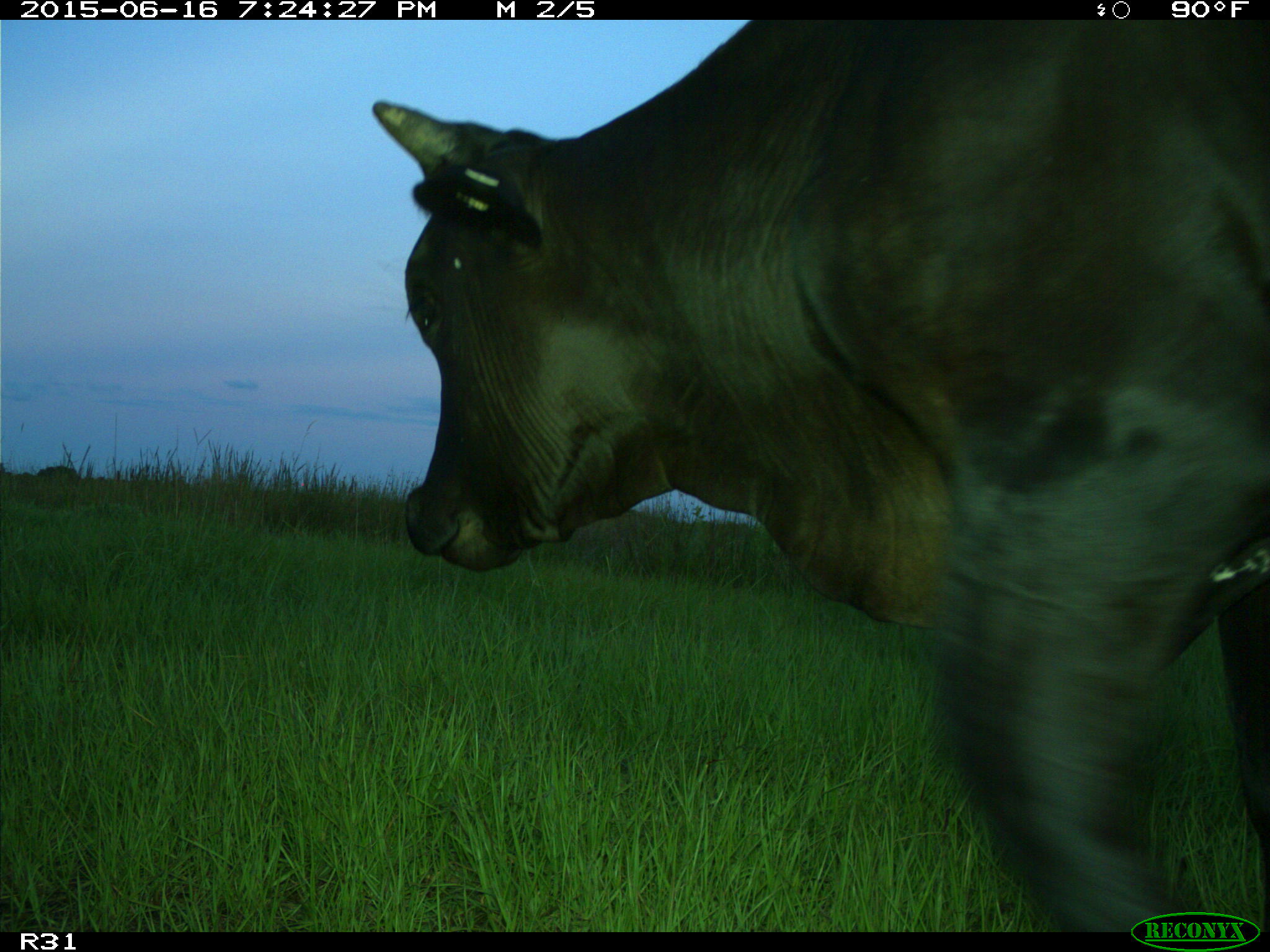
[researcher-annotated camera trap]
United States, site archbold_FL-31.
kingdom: Animalia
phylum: Chordata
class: Mammalia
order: Artiodactyla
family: Bovidae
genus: Bos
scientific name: Bos taurus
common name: domestic cow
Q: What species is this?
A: Bos taurus (domestic cow).